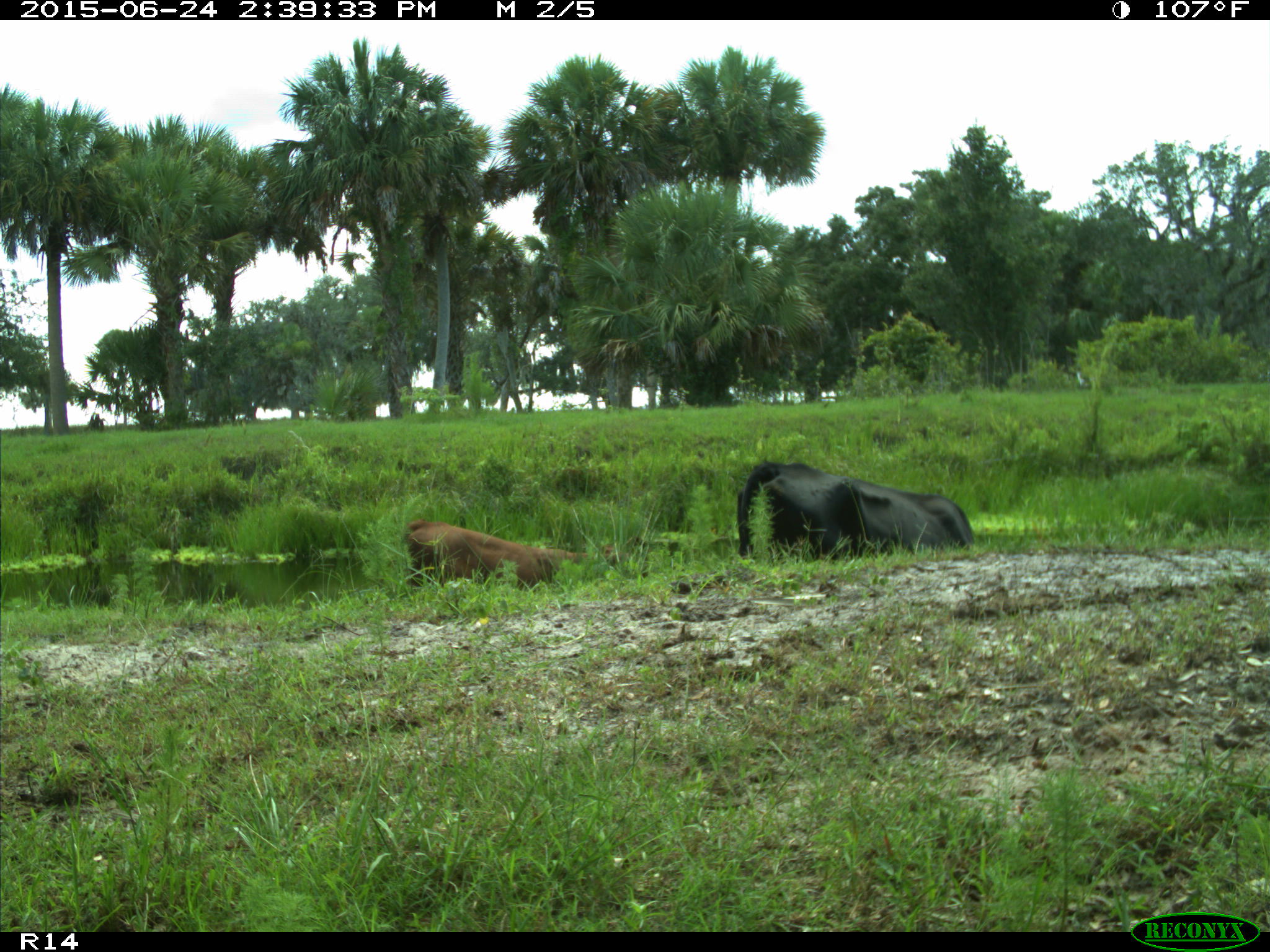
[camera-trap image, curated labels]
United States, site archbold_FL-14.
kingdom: Animalia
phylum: Chordata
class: Mammalia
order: Artiodactyla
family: Bovidae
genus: Bos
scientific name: Bos taurus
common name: domestic cow